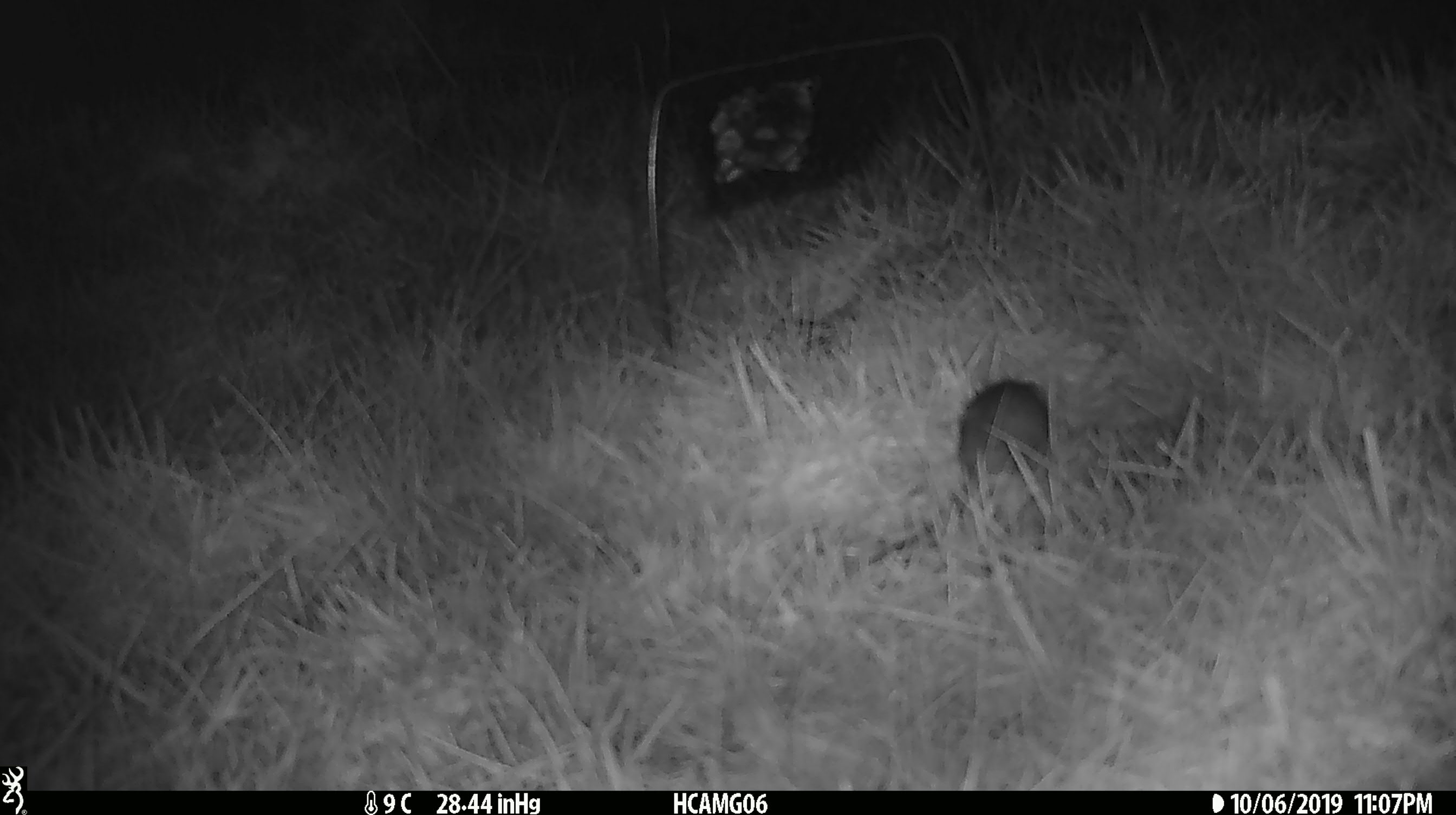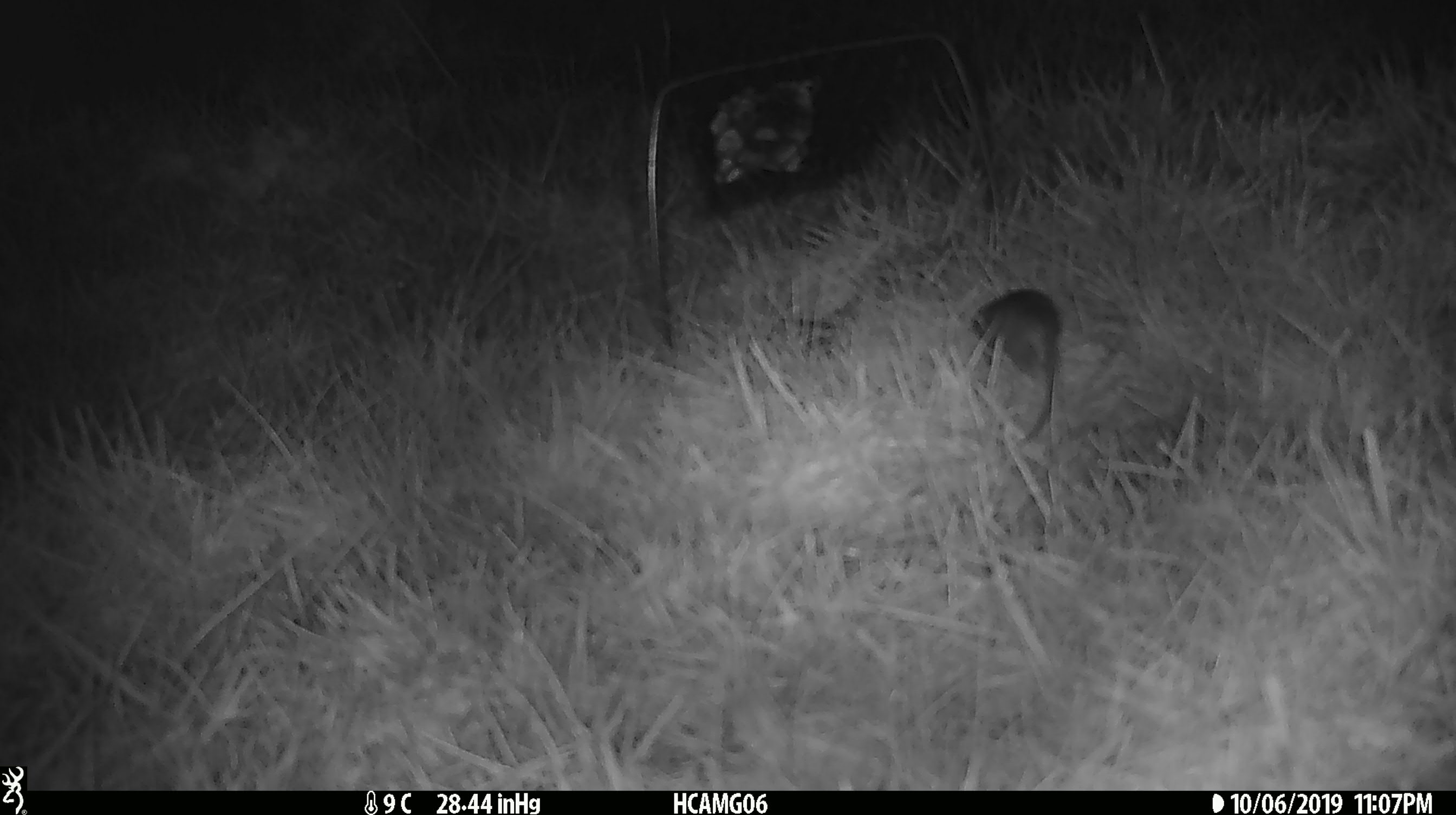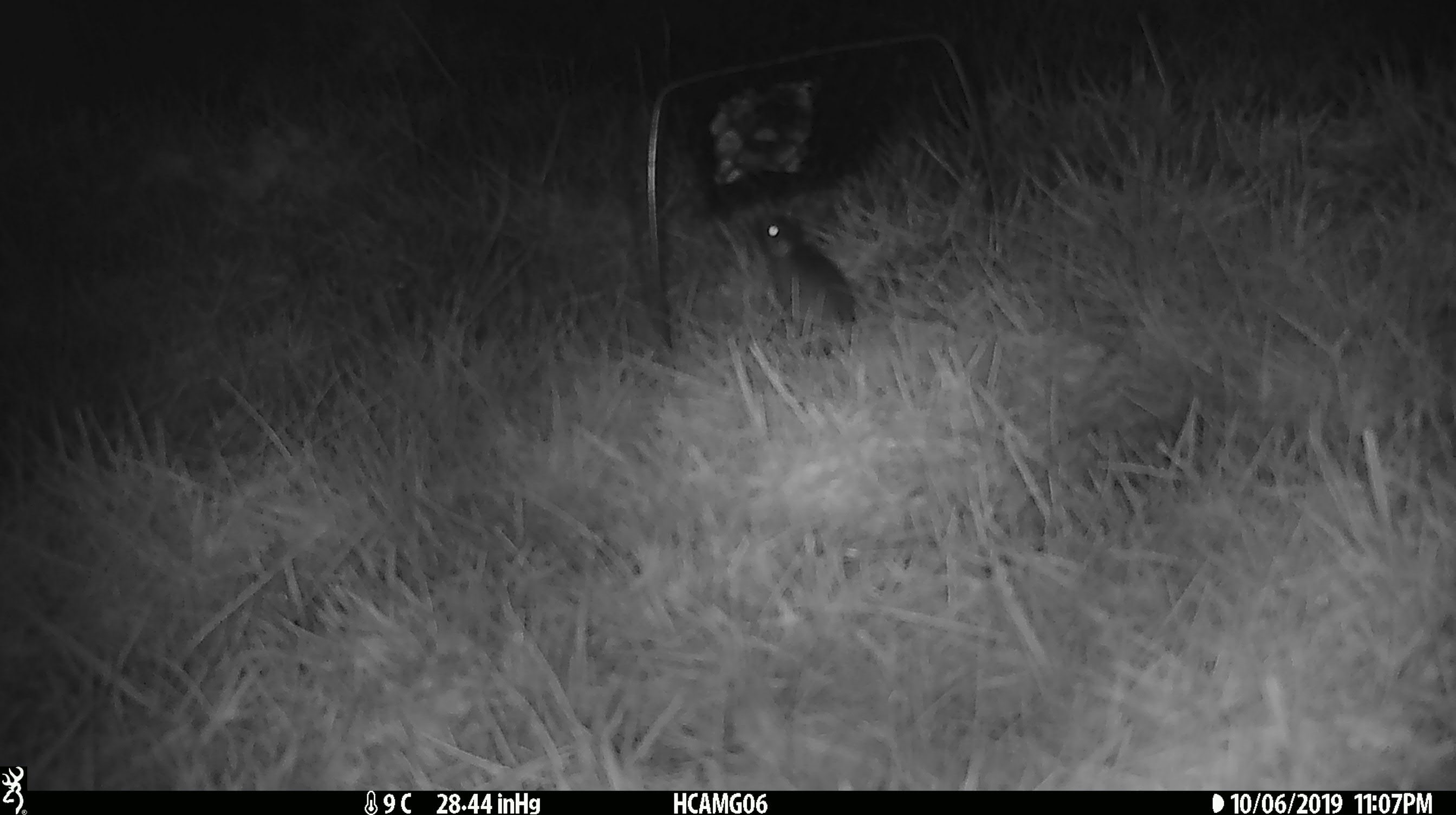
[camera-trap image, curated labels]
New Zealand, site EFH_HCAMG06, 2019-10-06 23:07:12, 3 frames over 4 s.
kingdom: Animalia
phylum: Chordata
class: Mammalia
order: Rodentia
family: Muridae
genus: Mus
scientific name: Mus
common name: mouse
Mouse (Mus).